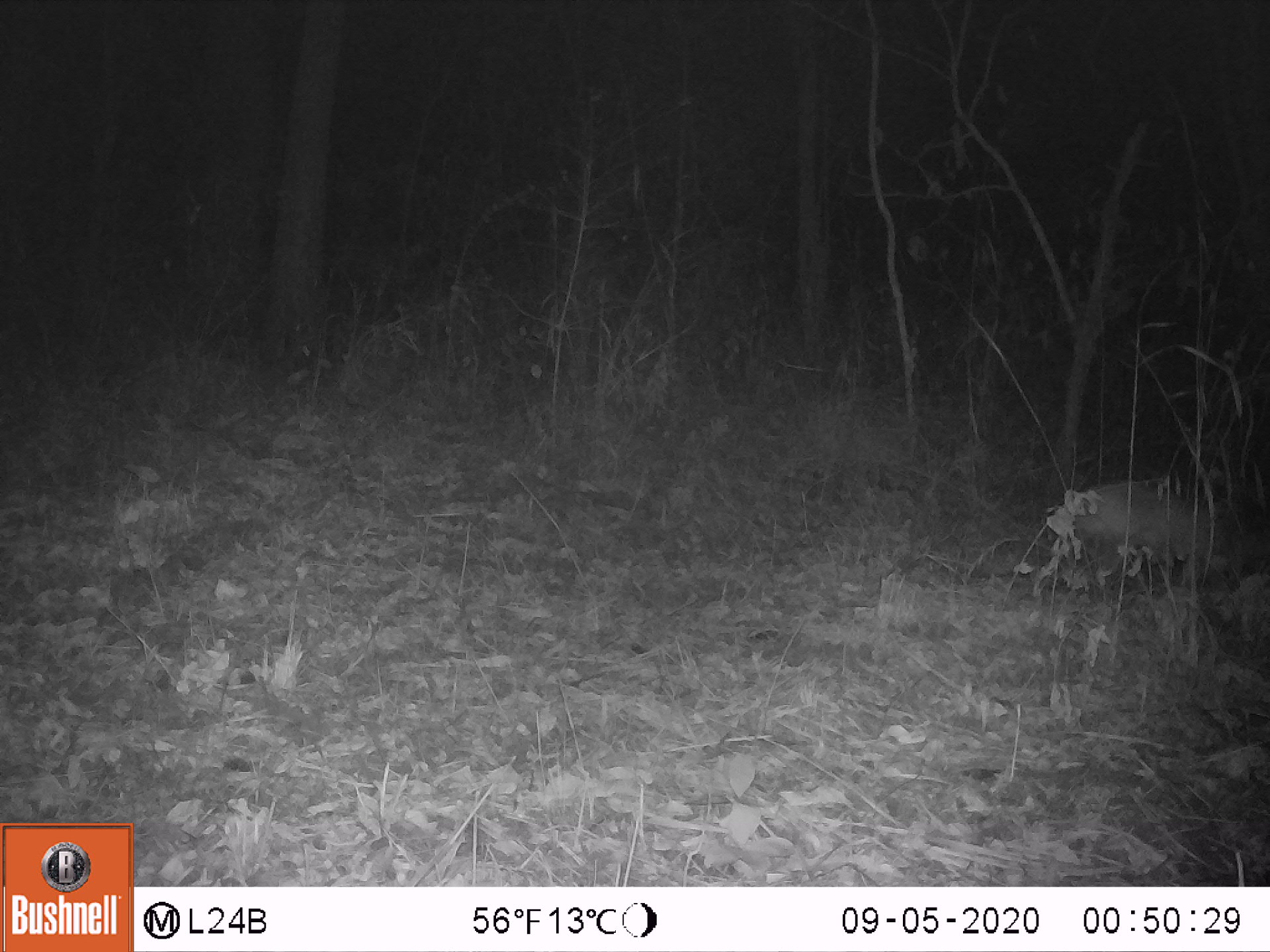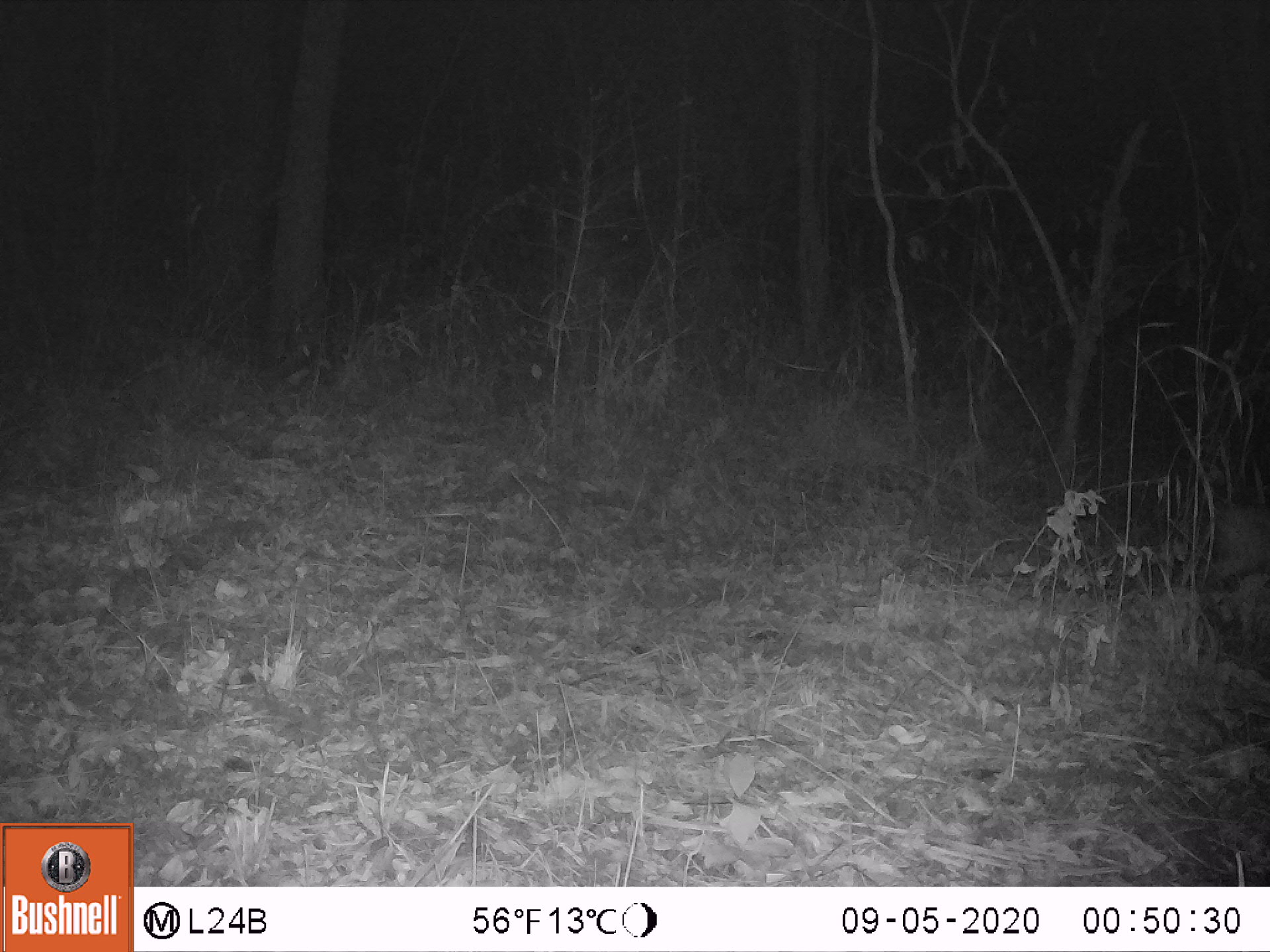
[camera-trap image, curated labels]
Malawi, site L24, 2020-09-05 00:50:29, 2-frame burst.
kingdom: Animalia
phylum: Chordata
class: Mammalia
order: Artiodactyla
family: Bovidae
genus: Sylvicapra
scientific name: Sylvicapra grimmia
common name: common duiker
Common duiker (Sylvicapra grimmia), count 1.